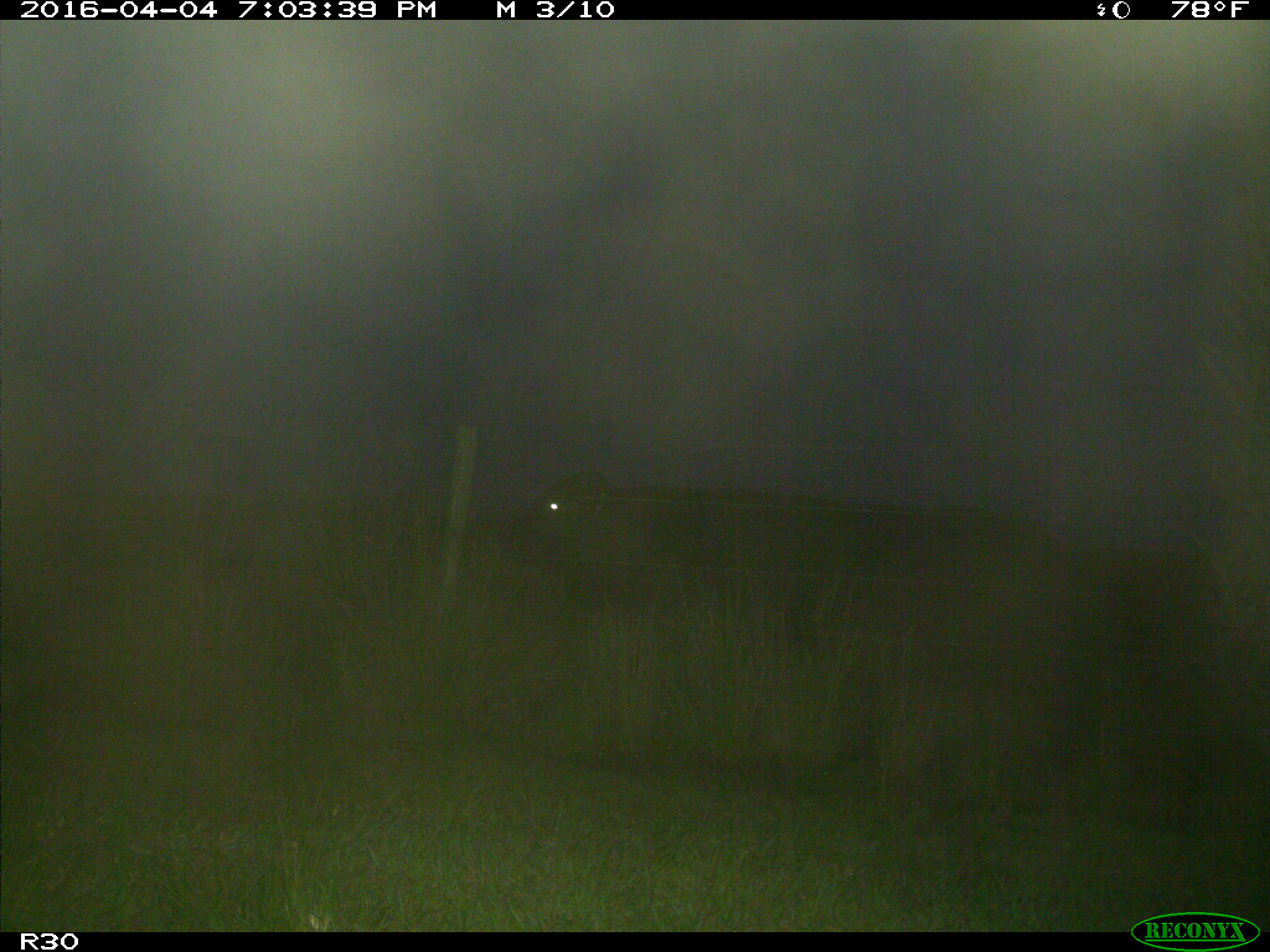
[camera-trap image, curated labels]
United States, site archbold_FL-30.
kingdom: Animalia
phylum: Chordata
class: Mammalia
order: Artiodactyla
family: Bovidae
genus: Bos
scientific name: Bos taurus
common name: domestic cow